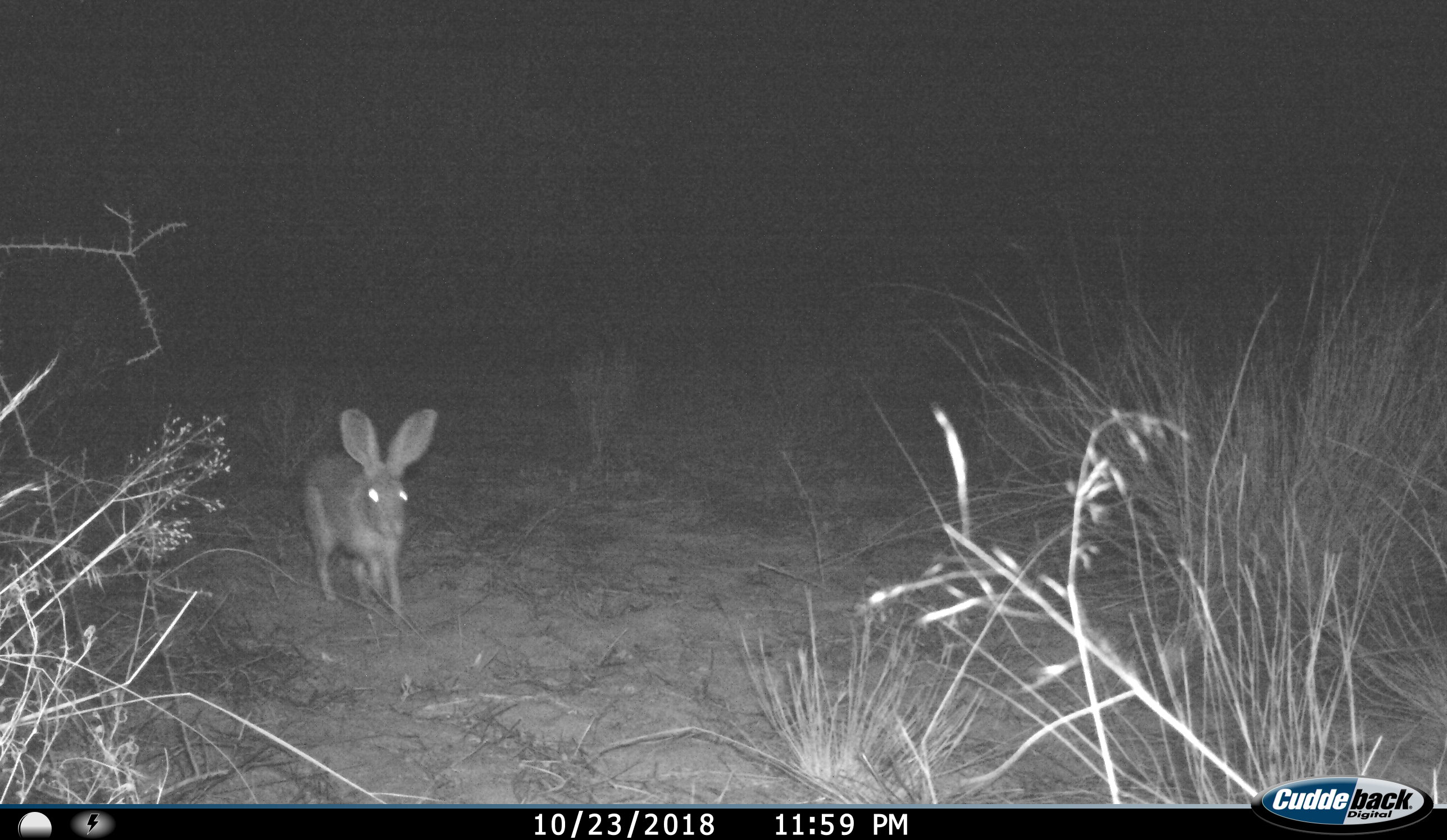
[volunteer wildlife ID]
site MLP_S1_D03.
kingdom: Animalia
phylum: Chordata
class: Mammalia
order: Lagomorpha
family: Leporidae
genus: Lepus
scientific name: Lepus capensis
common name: cape hare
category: harecape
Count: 1.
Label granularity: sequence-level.